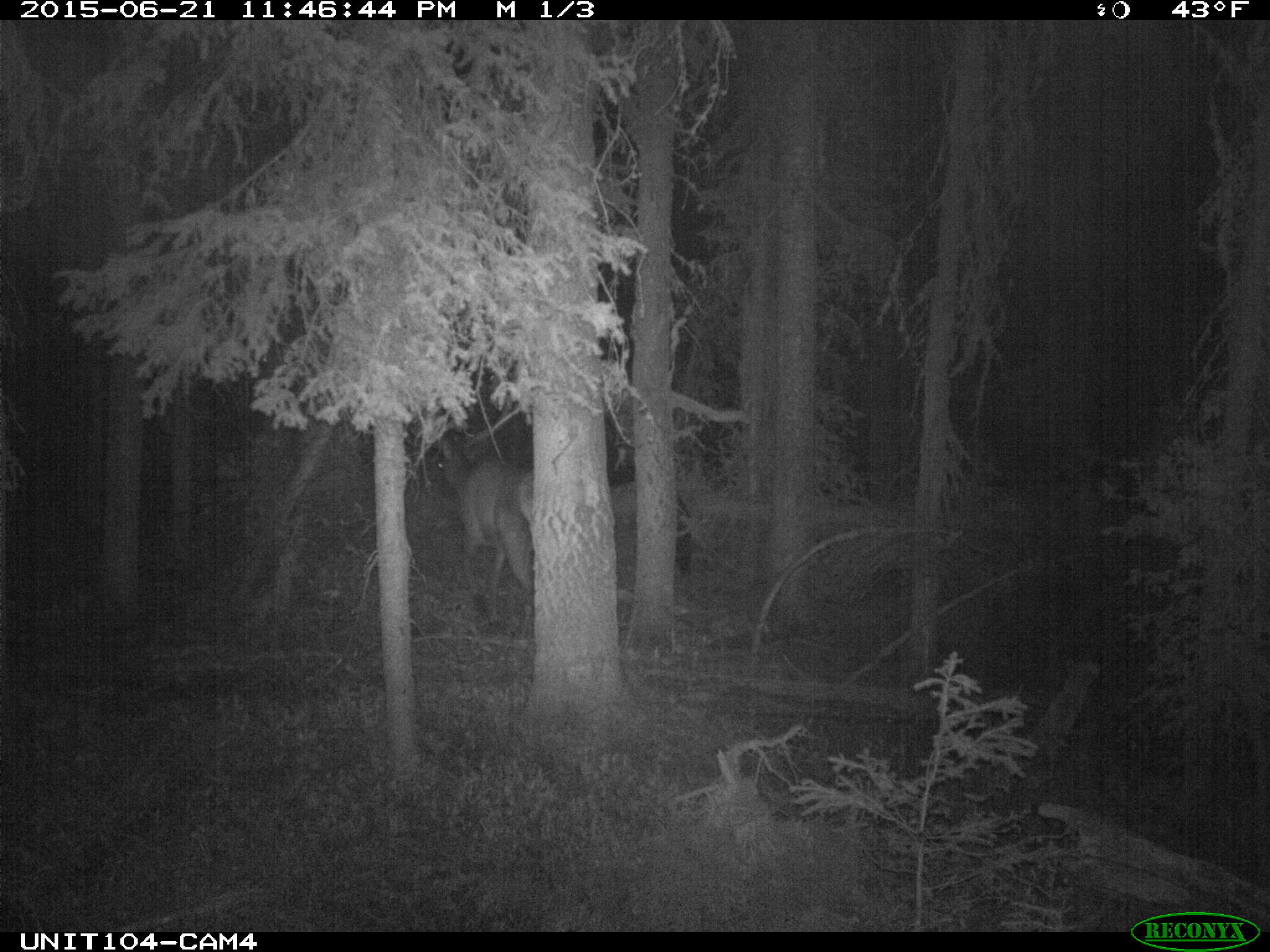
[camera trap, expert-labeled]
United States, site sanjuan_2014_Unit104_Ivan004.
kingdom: Animalia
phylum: Chordata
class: Mammalia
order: Artiodactyla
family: Cervidae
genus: Cervus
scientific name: Cervus elaphus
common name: red deer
Cervus elaphus (red deer).